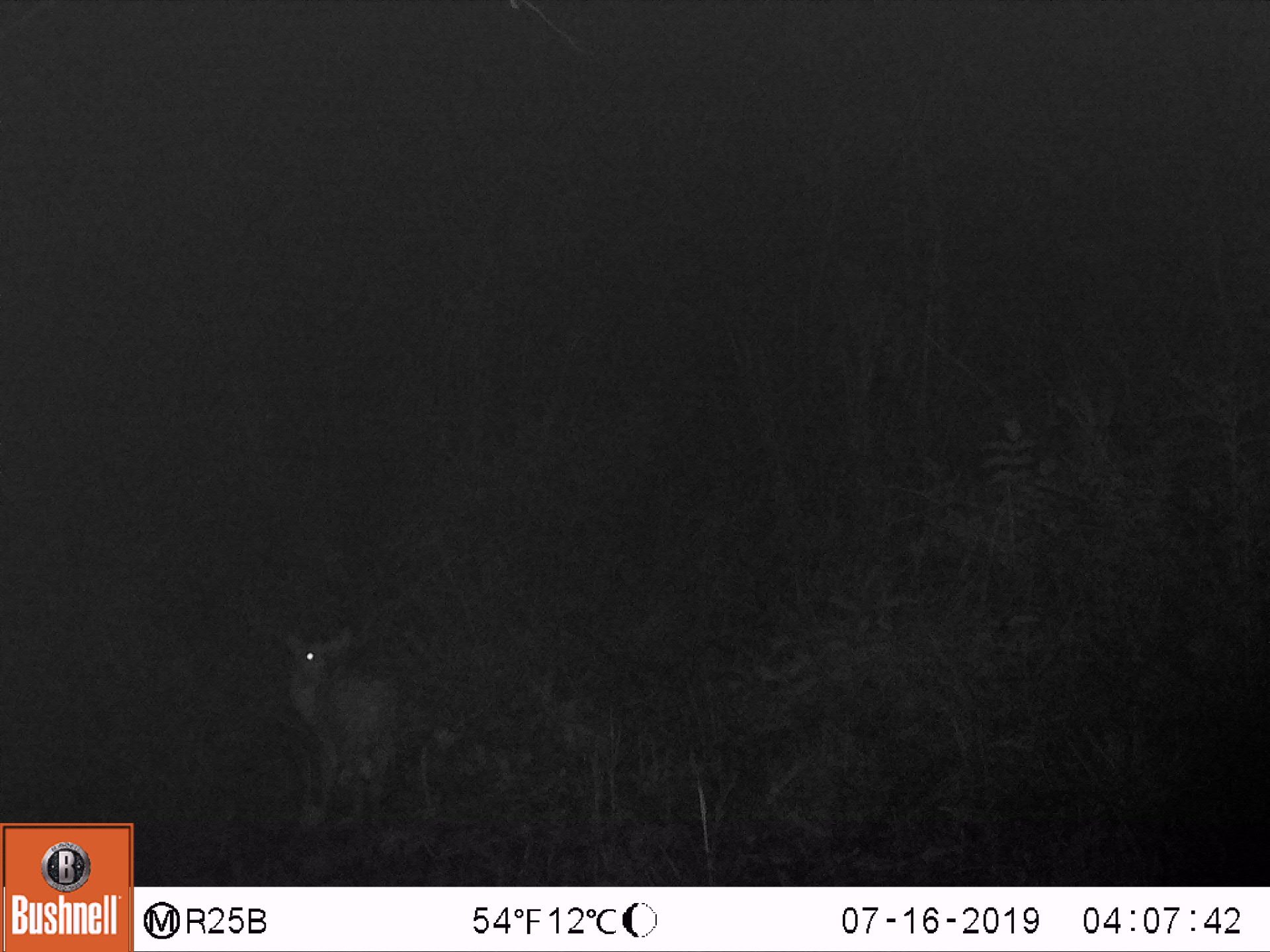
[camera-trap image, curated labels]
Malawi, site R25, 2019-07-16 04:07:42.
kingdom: Animalia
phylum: Chordata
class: Mammalia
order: Artiodactyla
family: Bovidae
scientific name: Antilopinae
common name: small antelope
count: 1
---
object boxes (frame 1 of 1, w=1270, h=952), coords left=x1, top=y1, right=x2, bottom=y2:
small antelope: left=252, top=605, right=429, bottom=846